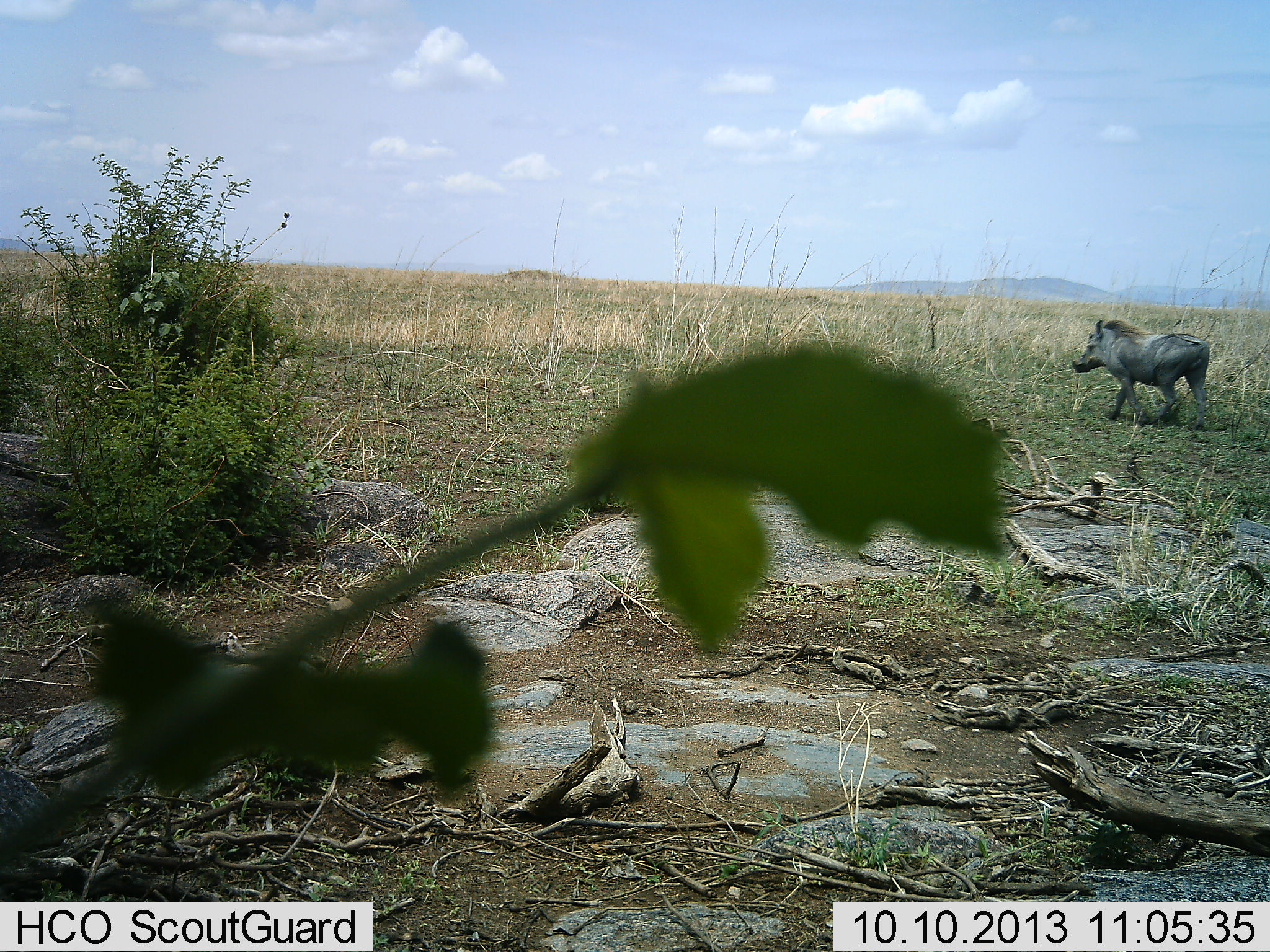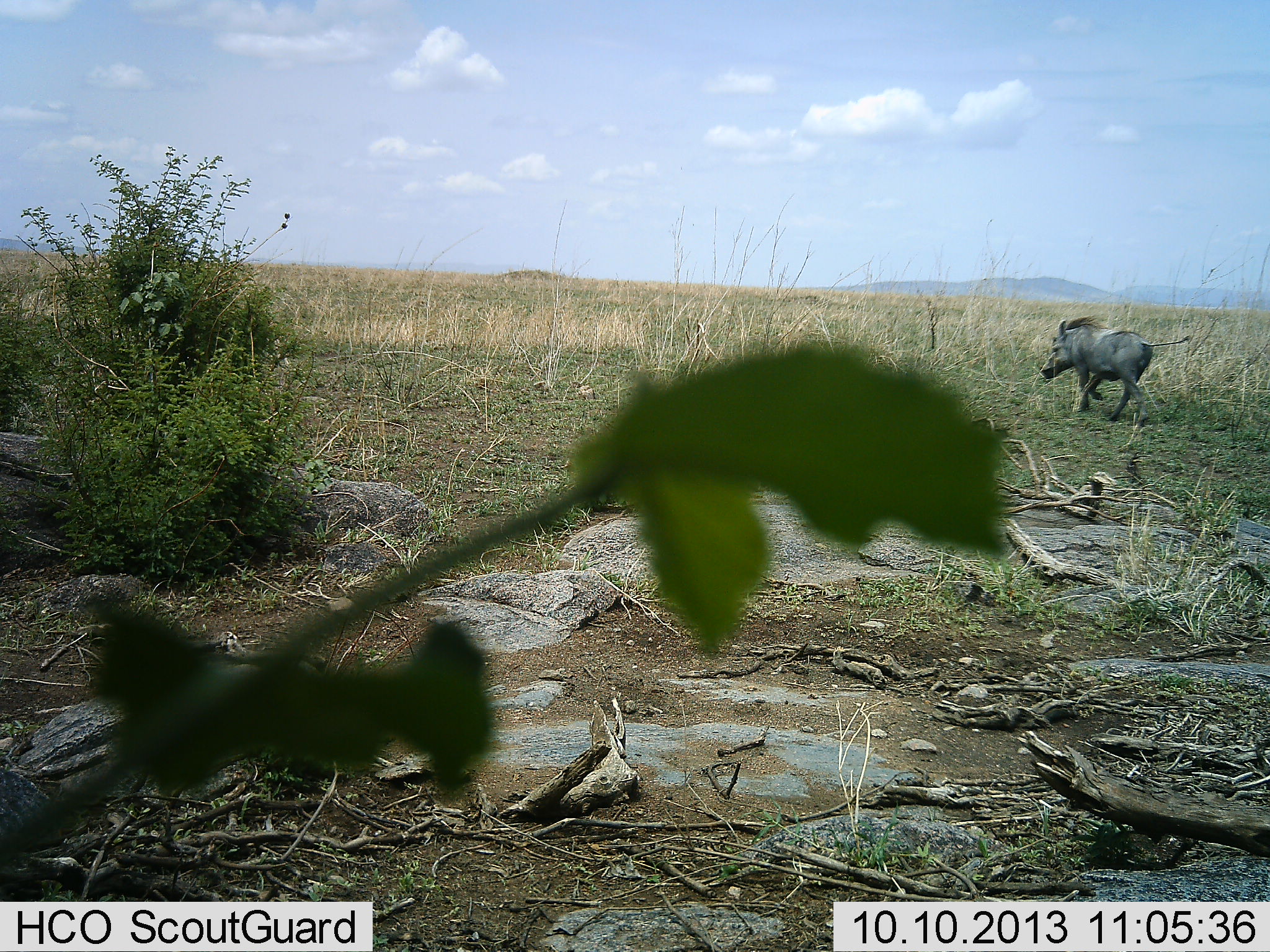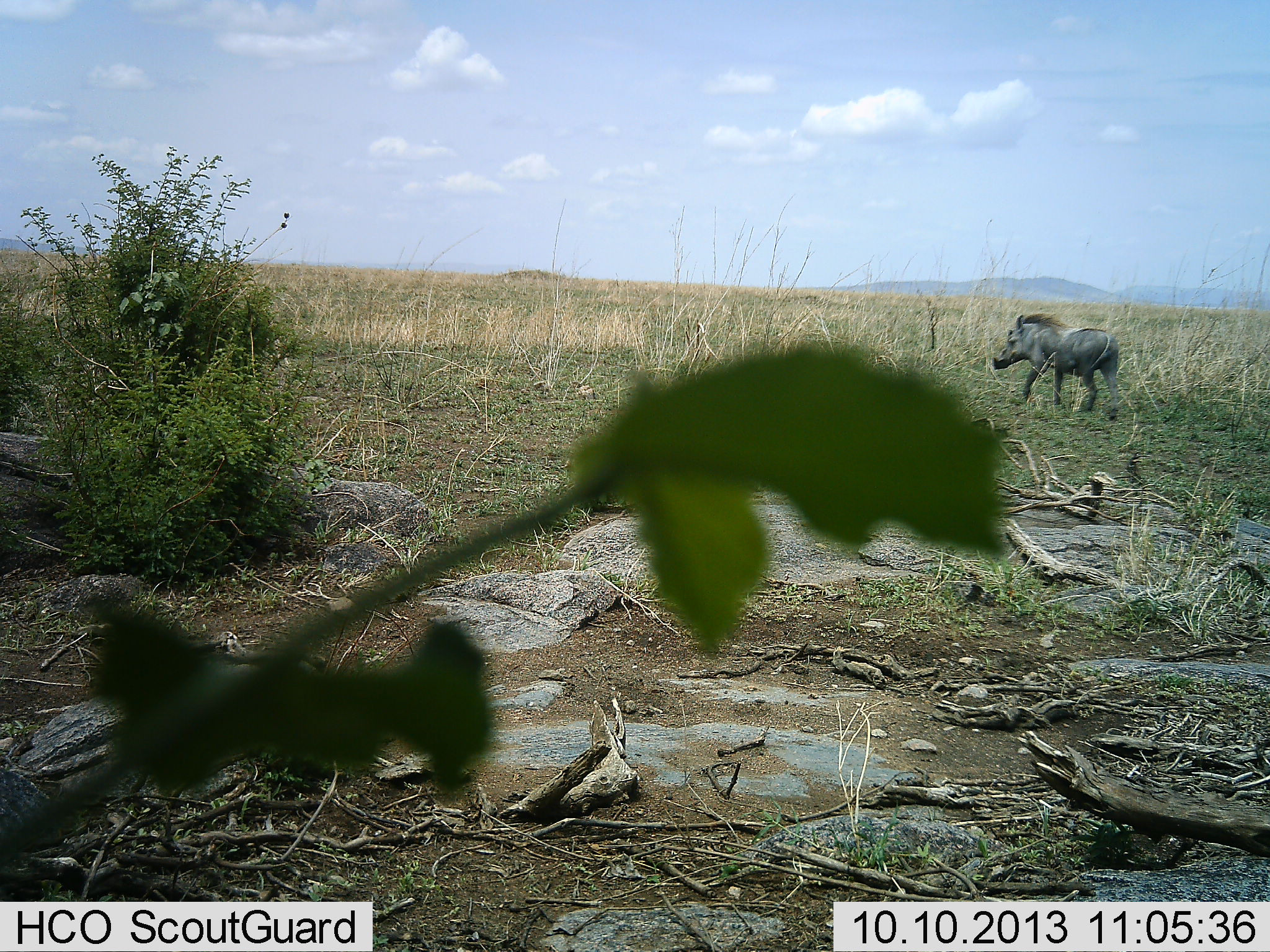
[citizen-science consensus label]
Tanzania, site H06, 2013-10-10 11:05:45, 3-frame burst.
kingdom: Animalia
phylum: Chordata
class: Mammalia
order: Artiodactyla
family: Suidae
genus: Phacochoerus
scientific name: Phacochoerus africanus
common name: warthog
Warthog (Phacochoerus africanus), count 1. Behavior (volunteer vote fractions): standing 7%, resting 0%, moving 93%, interacting 7%. Young present (vote fraction): 0%. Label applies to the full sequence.